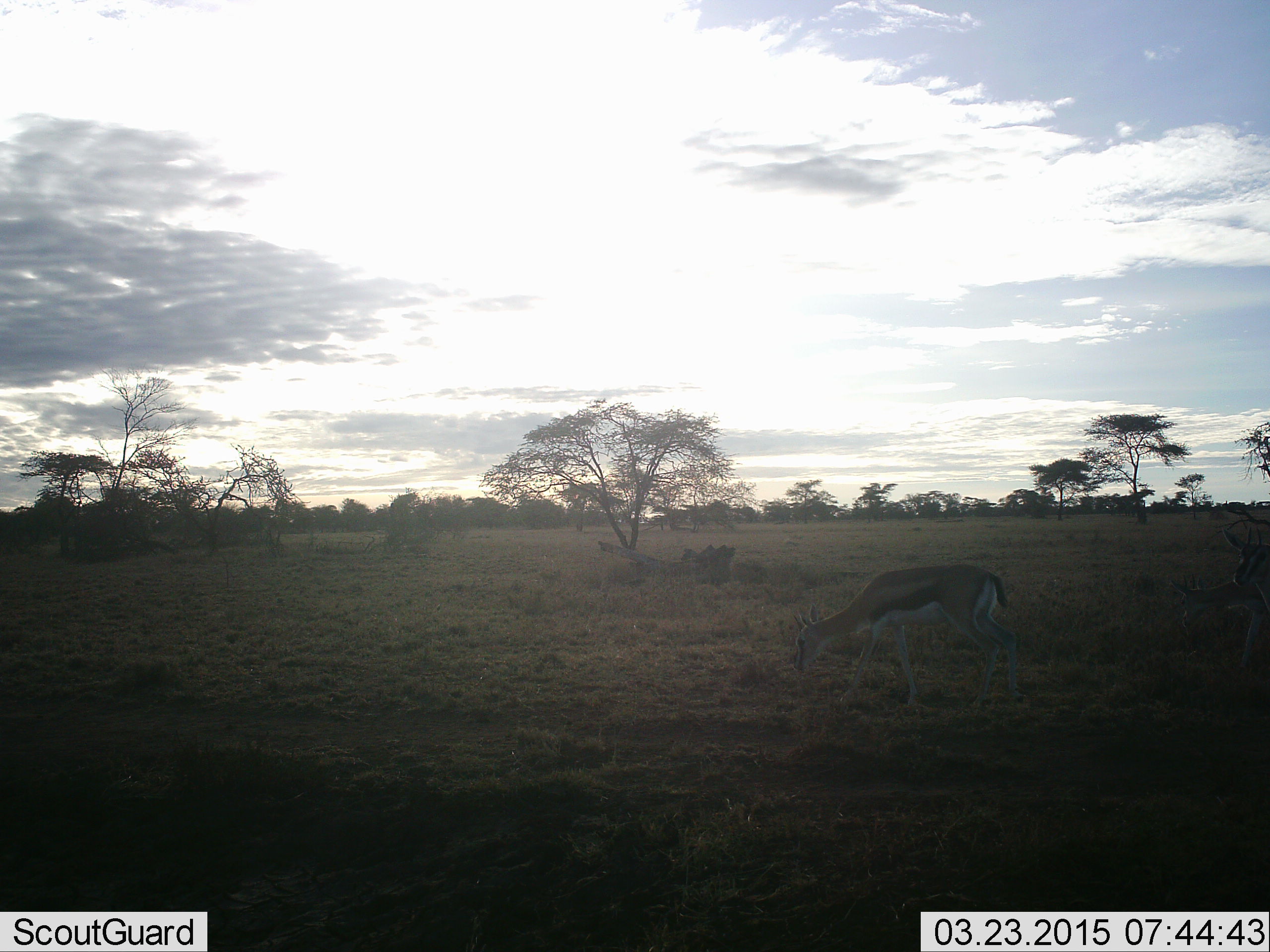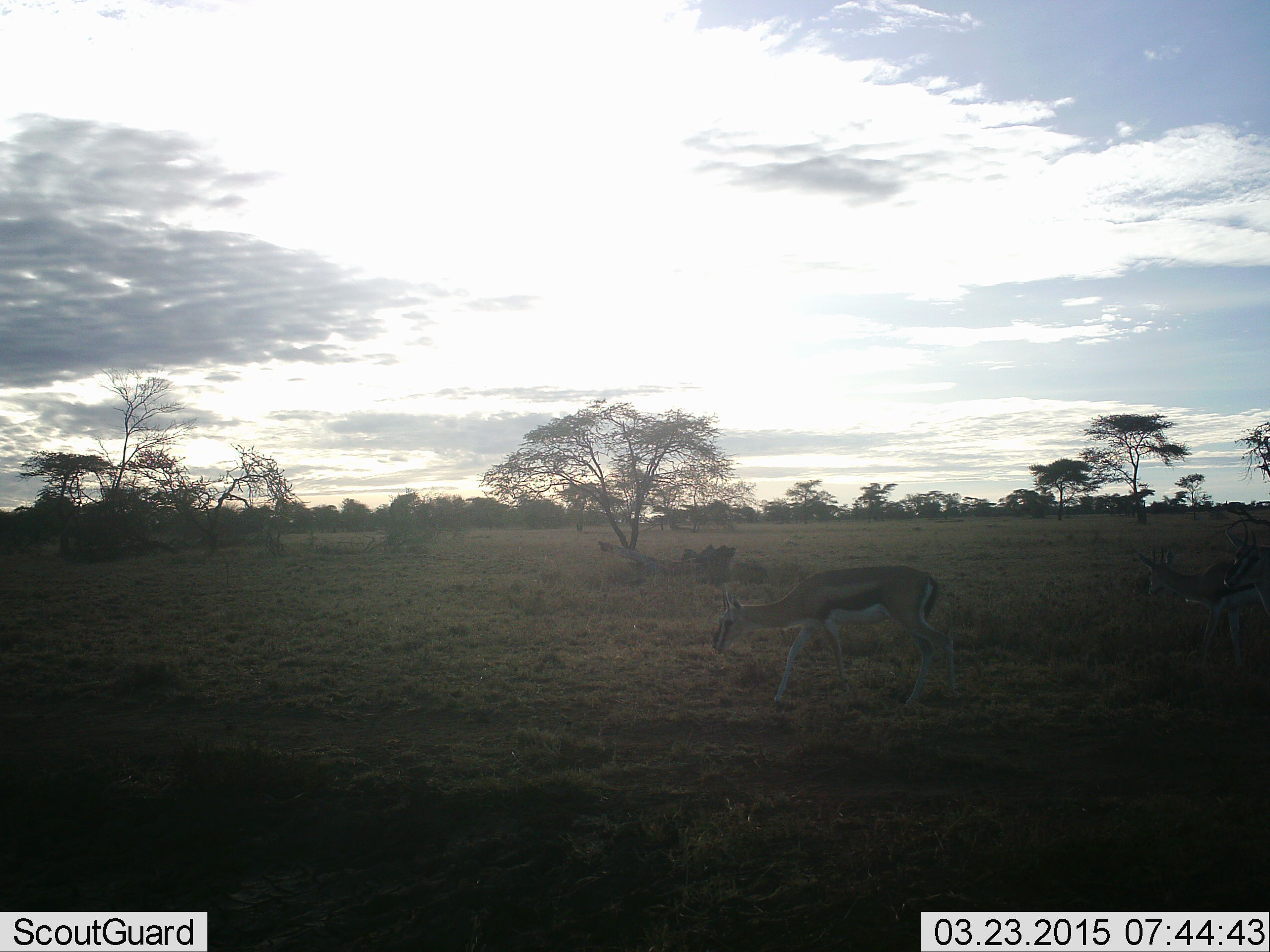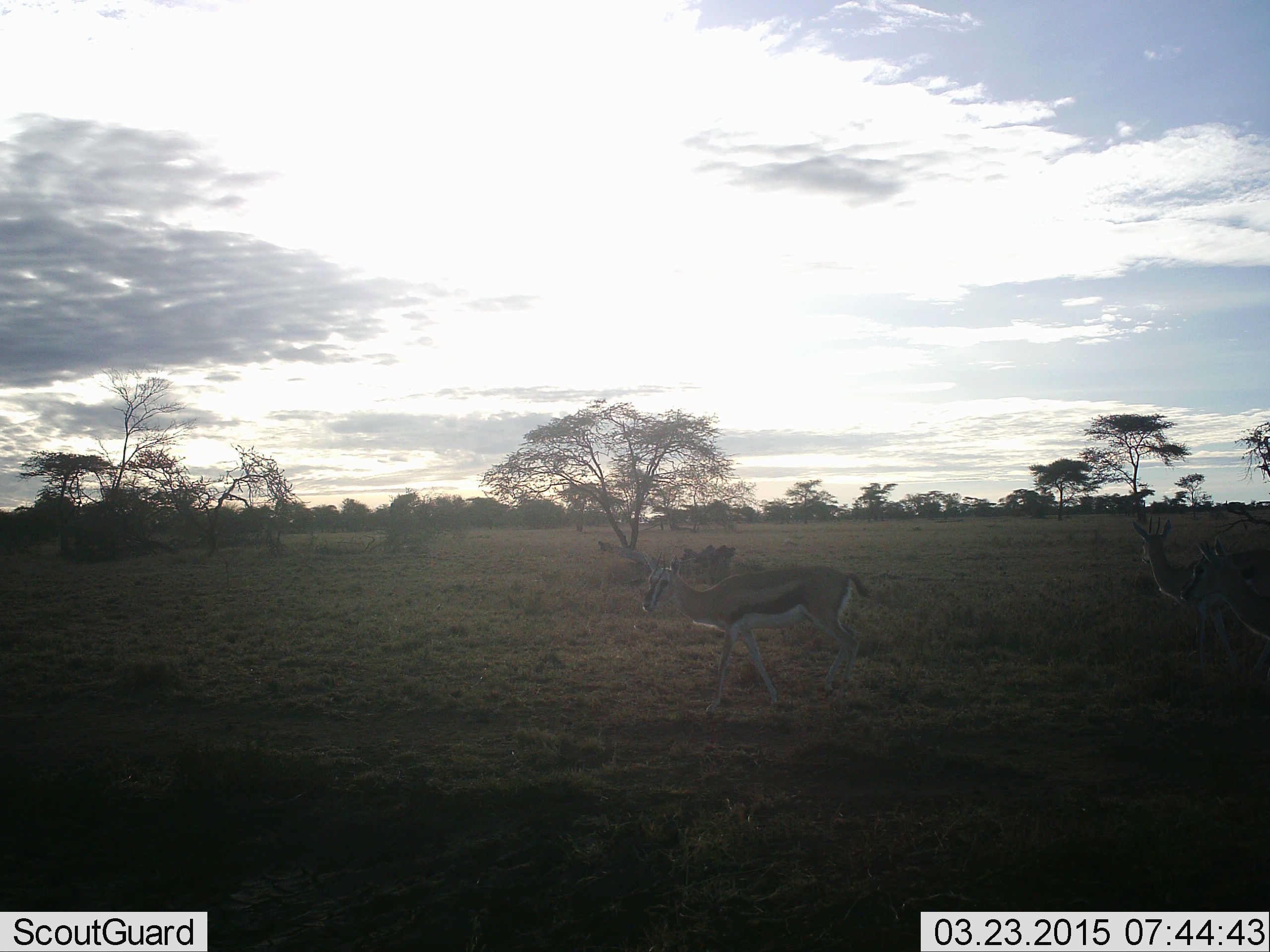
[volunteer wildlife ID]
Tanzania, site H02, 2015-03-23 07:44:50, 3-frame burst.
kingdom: Animalia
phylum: Chordata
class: Mammalia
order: Artiodactyla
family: Bovidae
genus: Eudorcas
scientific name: Eudorcas thomsonii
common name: thomson's gazelle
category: gazellethomsons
Gazellethomsons (thomson's gazelle) (Eudorcas thomsonii), count 2. Behavior (volunteer vote fractions): standing 10%, resting 0%, moving 90%, interacting 0%. Young present (vote fraction): 0%. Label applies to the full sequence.